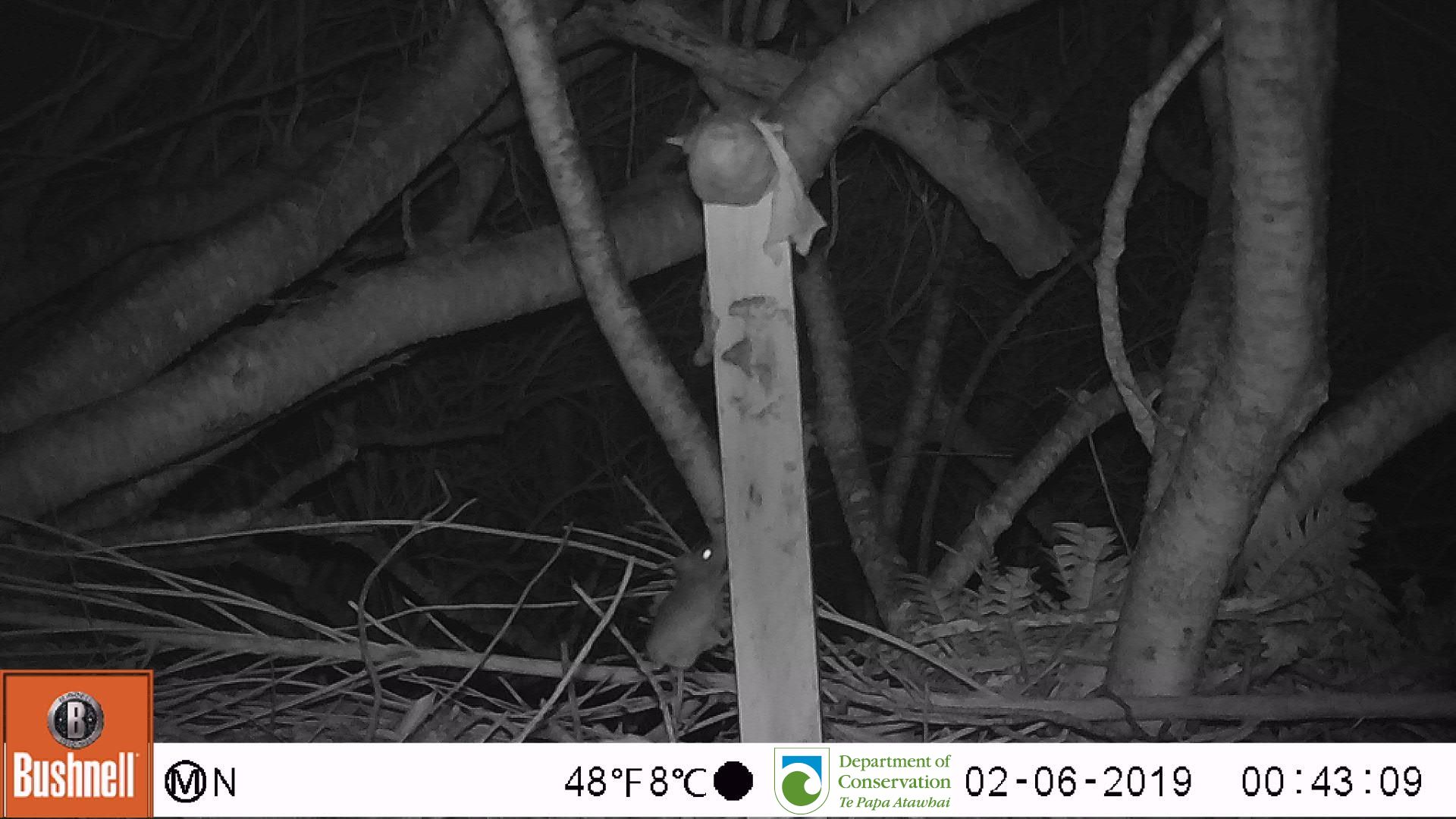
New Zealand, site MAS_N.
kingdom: Animalia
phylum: Chordata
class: Mammalia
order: Rodentia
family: Muridae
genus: Mus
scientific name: Mus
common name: mouse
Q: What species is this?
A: Mouse (Mus).